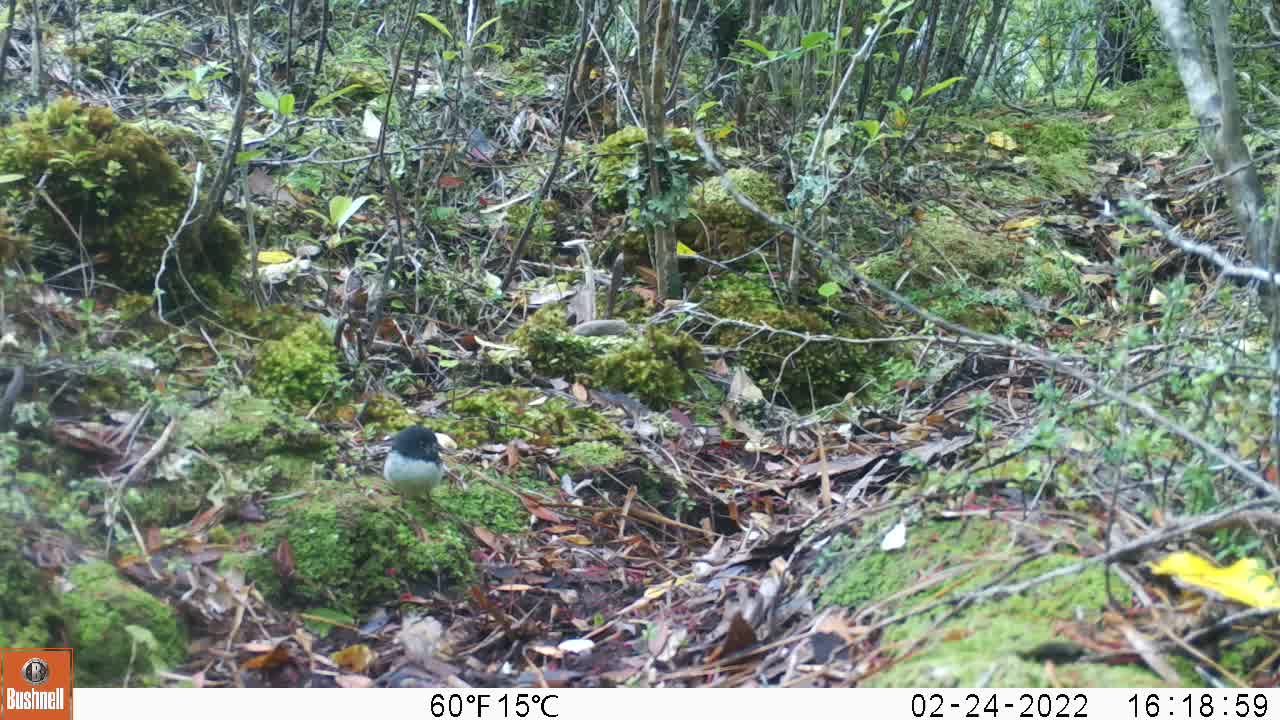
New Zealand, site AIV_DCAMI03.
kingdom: Animalia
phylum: Chordata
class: Aves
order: Passeriformes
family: Petroicidae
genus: Petroica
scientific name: Petroica macrocephala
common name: tomtit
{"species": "tomtit (Petroica macrocephala)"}